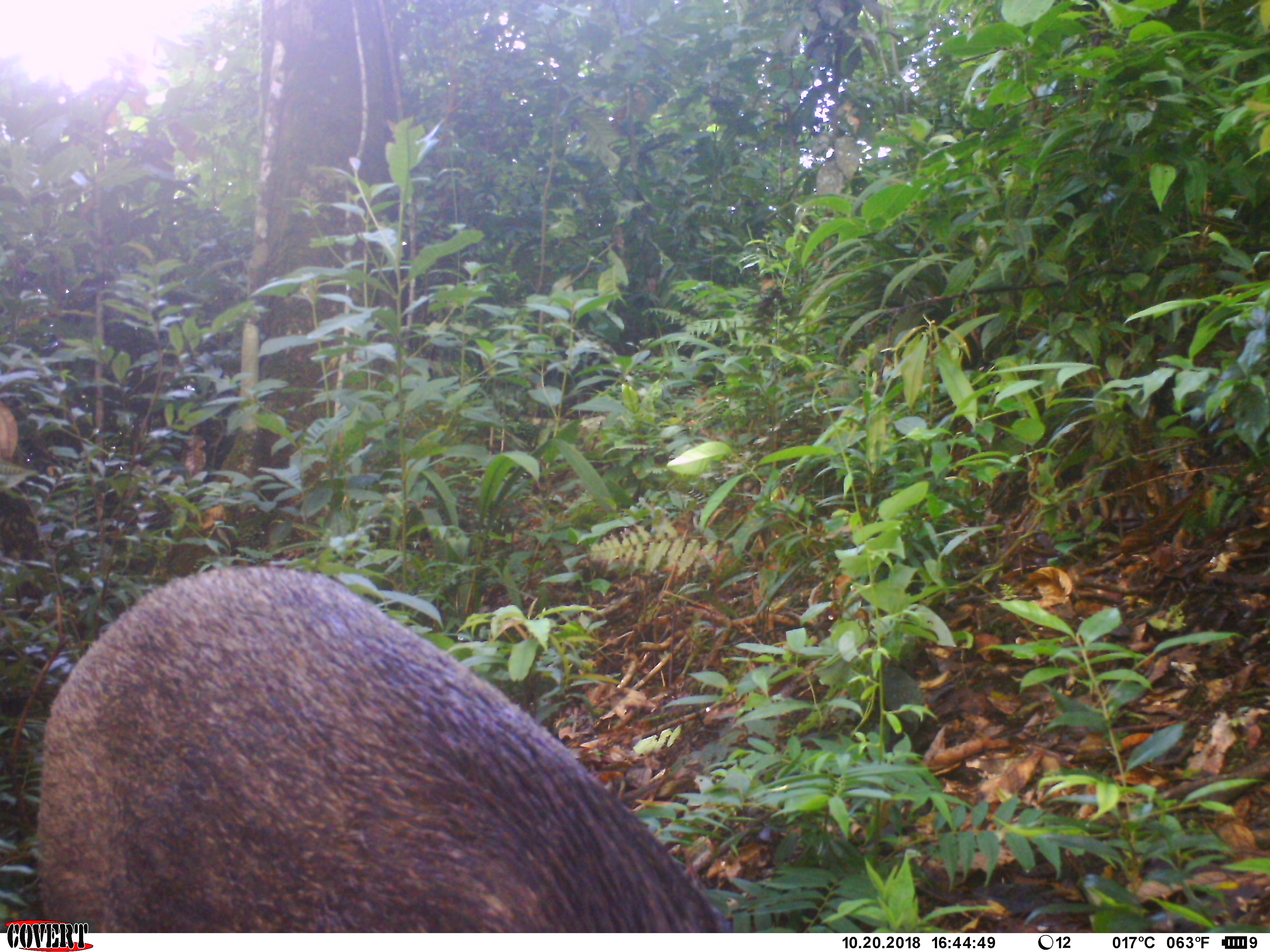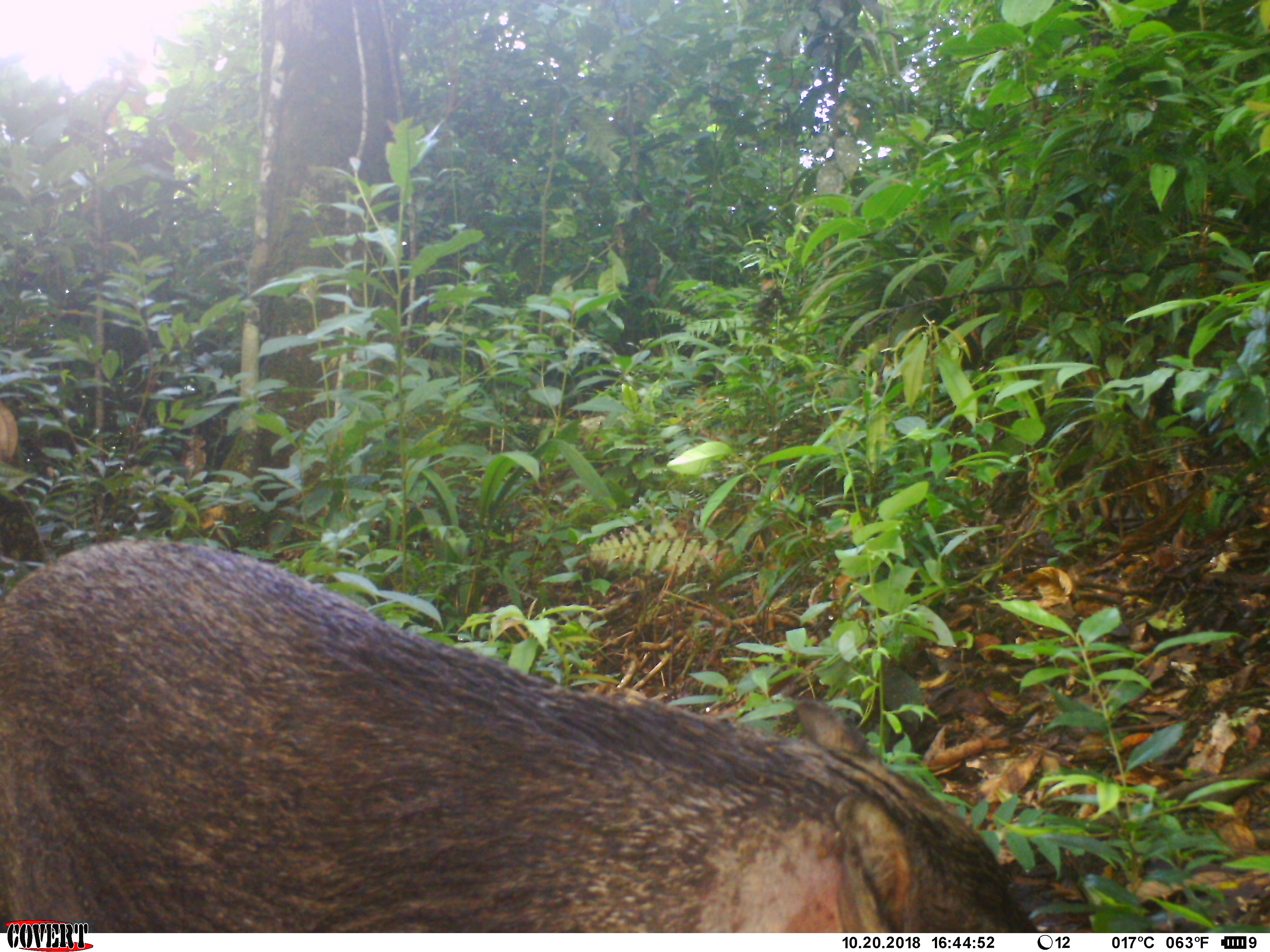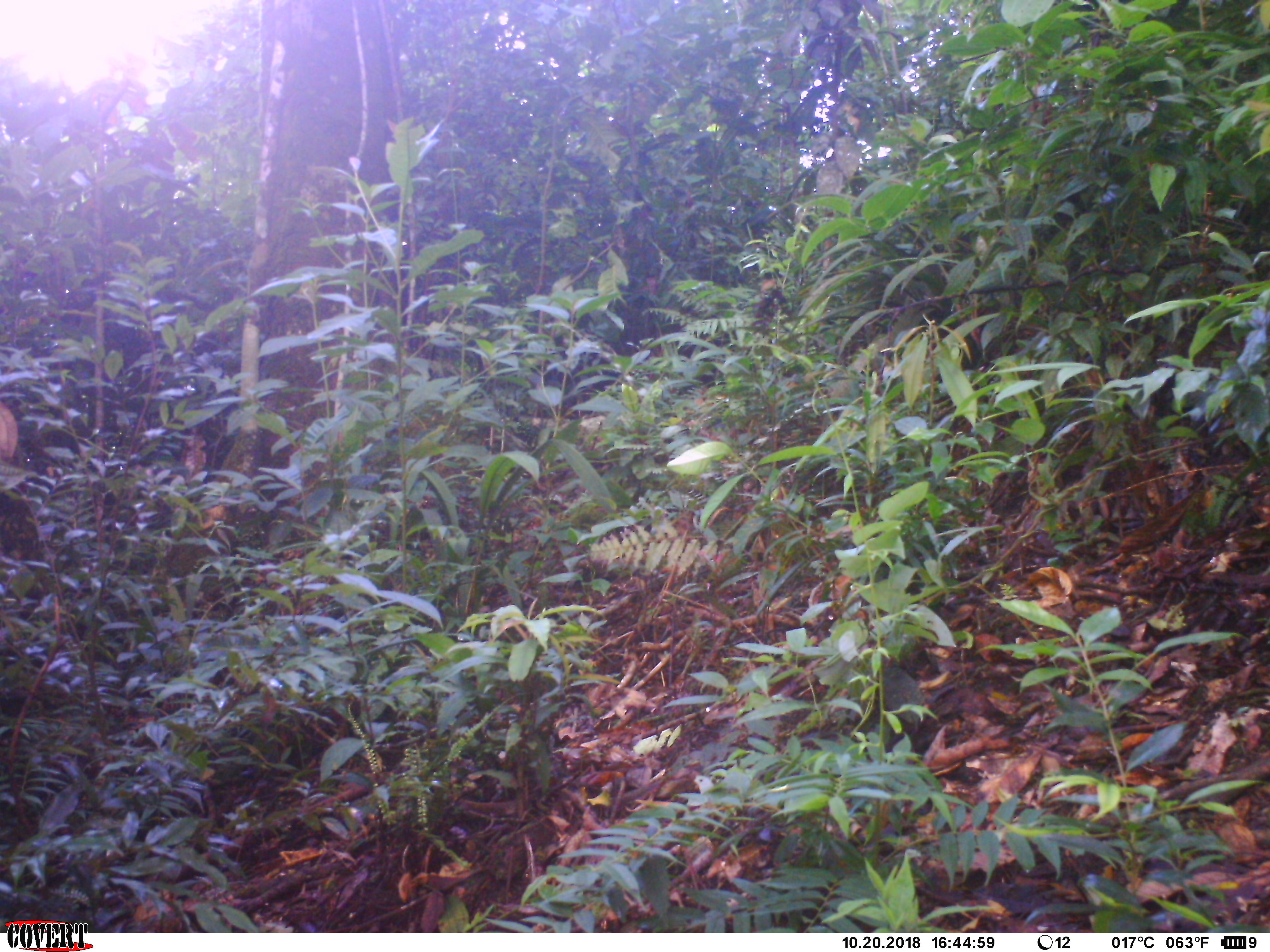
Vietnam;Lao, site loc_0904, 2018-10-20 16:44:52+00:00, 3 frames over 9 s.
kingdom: Animalia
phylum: Chordata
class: Mammalia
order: Artiodactyla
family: Suidae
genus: Sus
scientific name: Sus scrofa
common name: eurasian wild pig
Eurasian wild pig (Sus scrofa). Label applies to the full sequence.